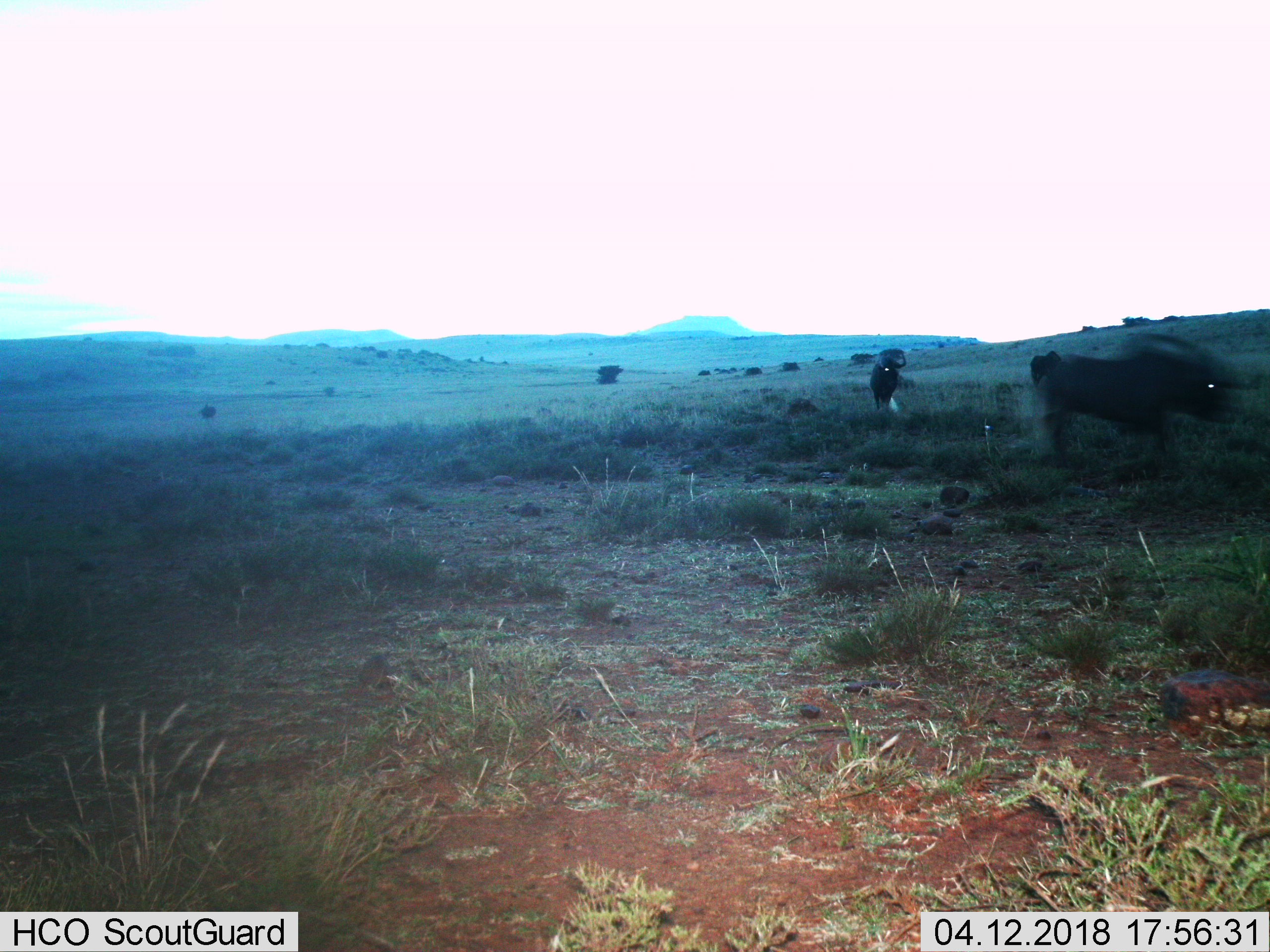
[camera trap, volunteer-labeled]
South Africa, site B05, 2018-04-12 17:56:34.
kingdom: Animalia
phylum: Chordata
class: Mammalia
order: Artiodactyla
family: Bovidae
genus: Connochaetes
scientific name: Connochaetes gnou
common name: black wildebeest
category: wildebeestblack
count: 2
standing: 56%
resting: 0%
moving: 78%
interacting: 0%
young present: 0%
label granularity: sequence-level